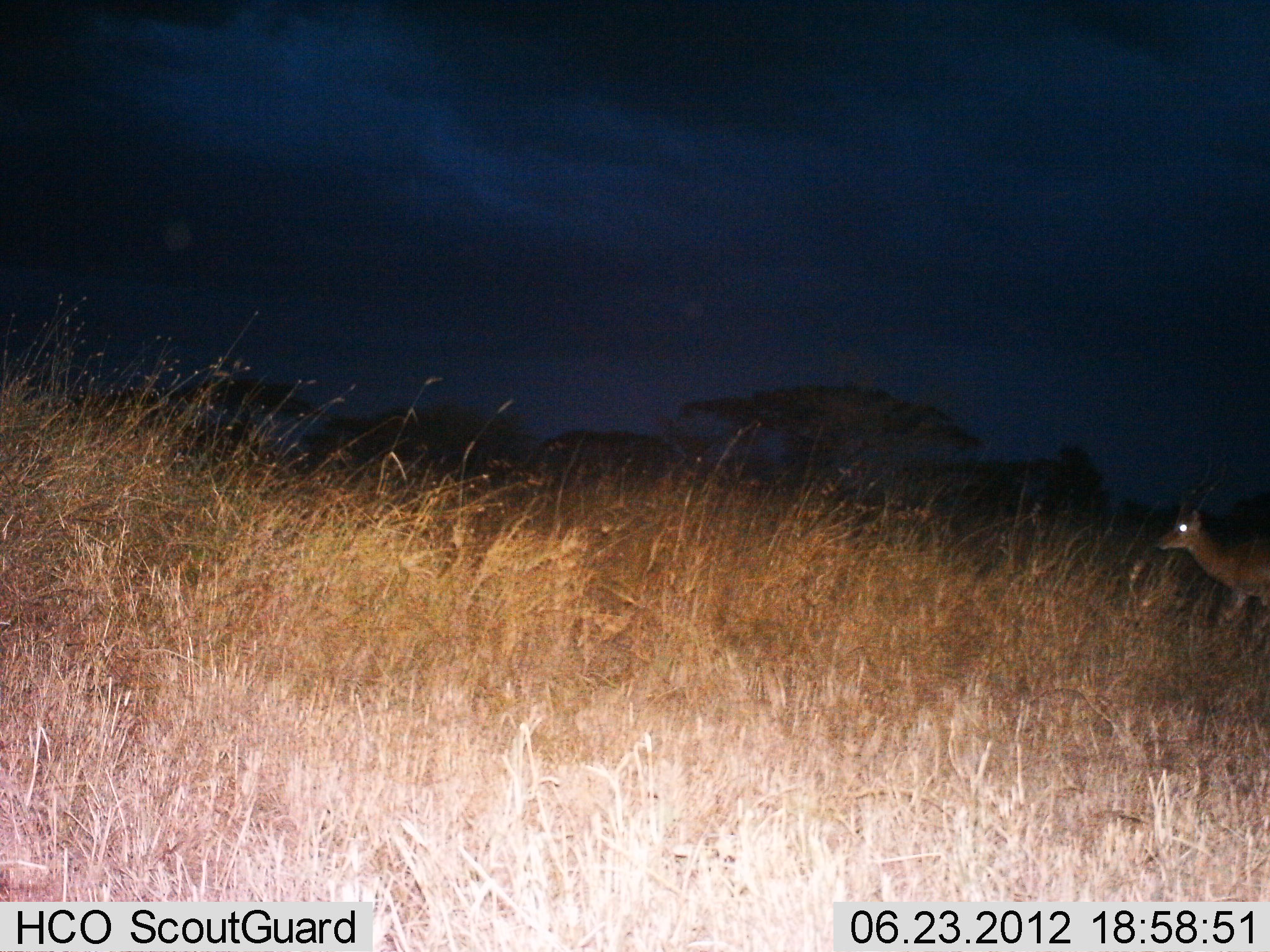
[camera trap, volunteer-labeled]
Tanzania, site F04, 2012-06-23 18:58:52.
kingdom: Animalia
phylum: Chordata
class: Mammalia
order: Artiodactyla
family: Bovidae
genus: Nanger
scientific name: Nanger granti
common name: grant's gazelle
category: gazellegrants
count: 1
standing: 44%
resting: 0%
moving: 56%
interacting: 0%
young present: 0%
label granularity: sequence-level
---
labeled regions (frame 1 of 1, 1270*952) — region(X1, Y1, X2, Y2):
animal: region(1151, 449, 1270, 644)